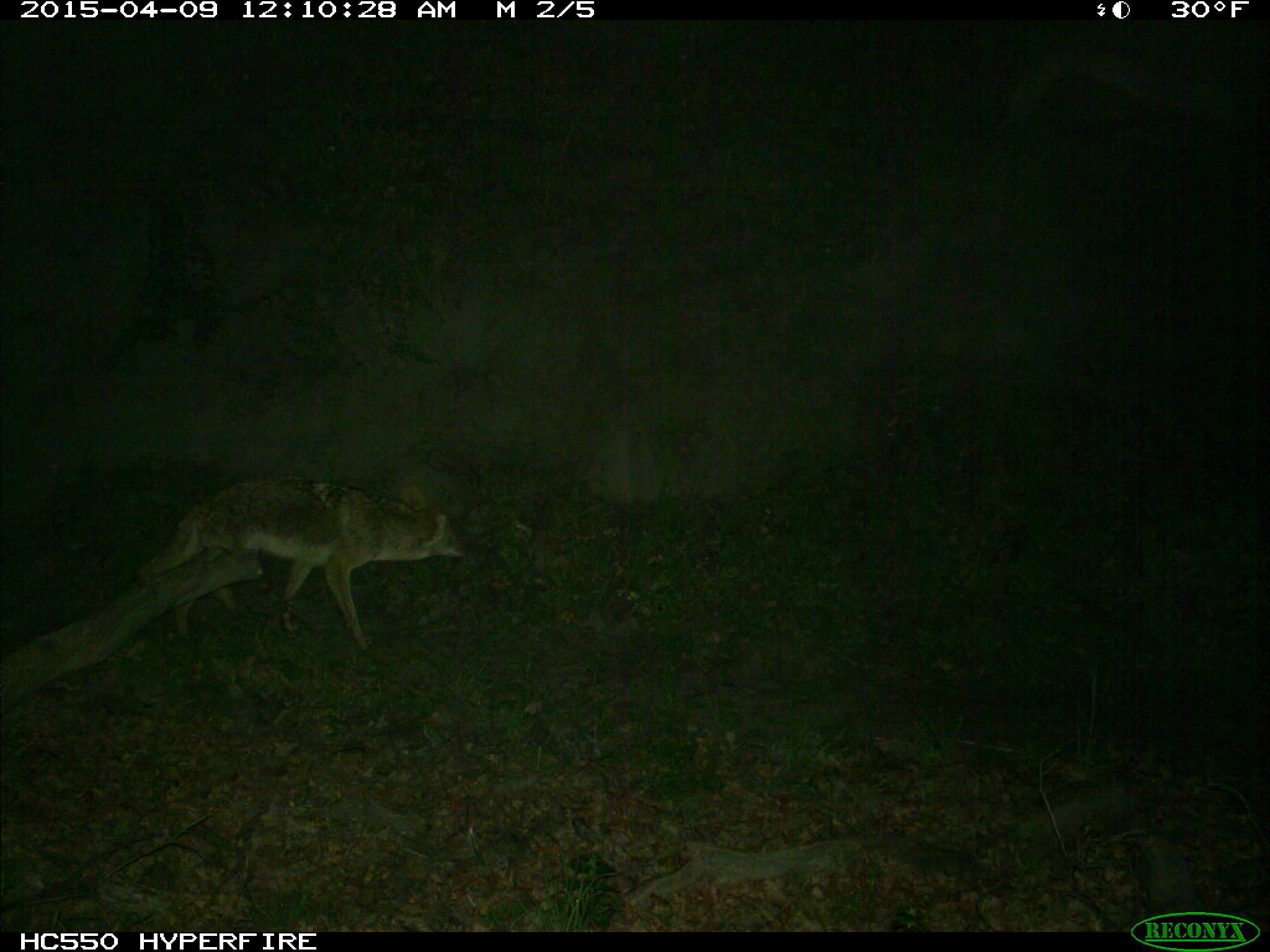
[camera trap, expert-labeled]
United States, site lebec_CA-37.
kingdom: Animalia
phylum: Chordata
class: Mammalia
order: Carnivora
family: Canidae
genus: Canis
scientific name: Canis latrans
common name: coyote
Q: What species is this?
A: Canis latrans (coyote).